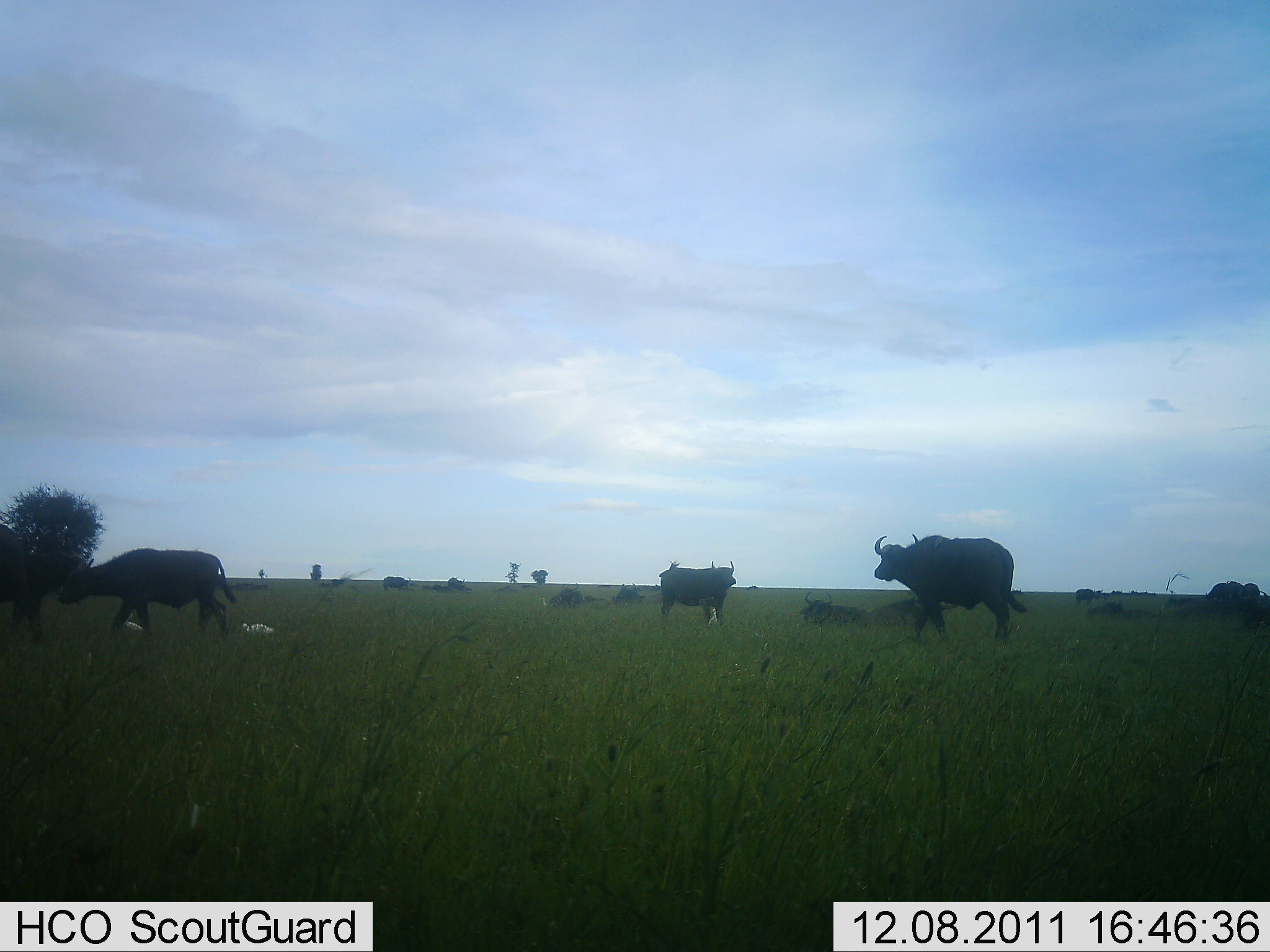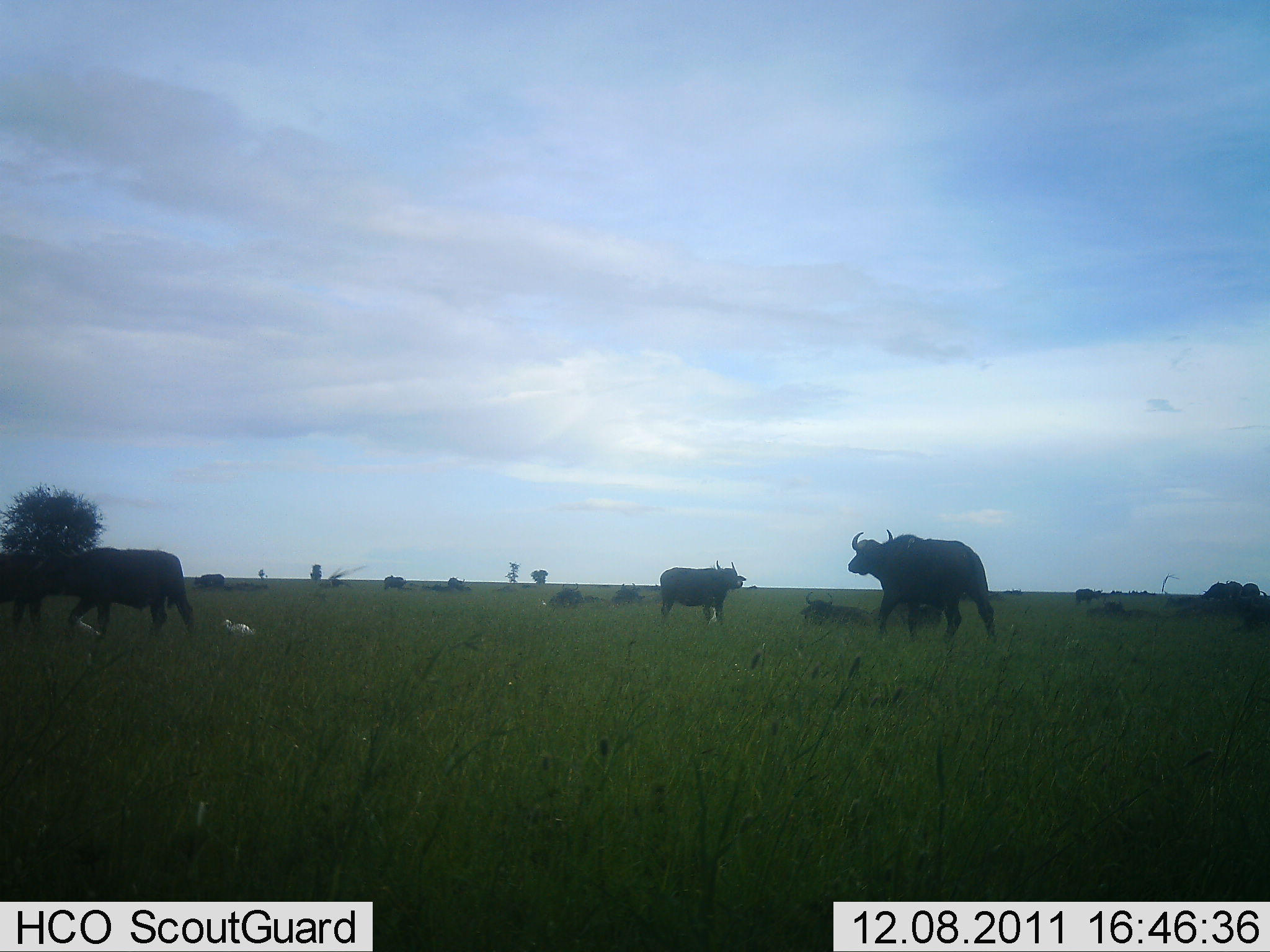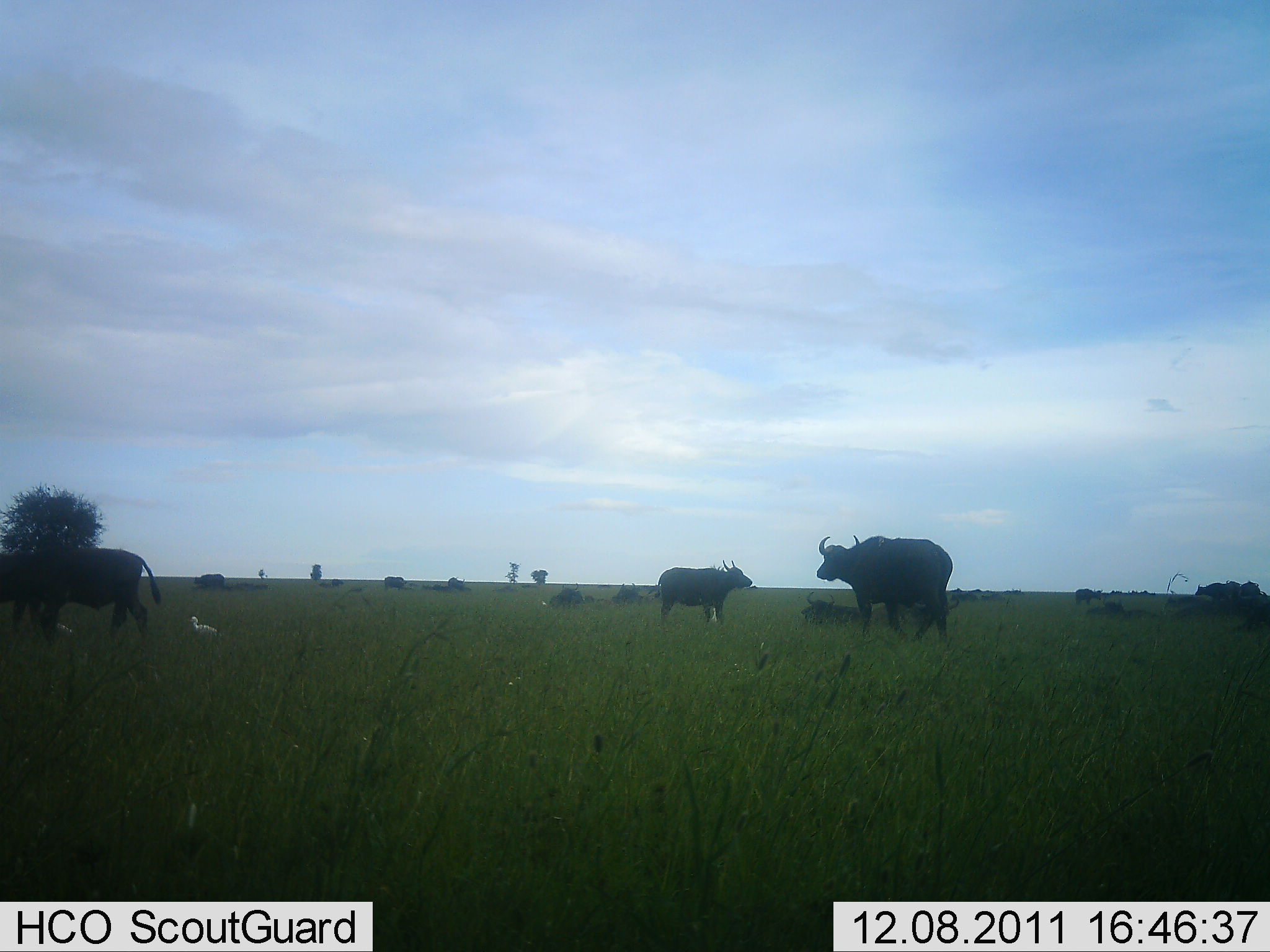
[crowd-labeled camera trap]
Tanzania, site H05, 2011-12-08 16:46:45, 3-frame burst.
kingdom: Animalia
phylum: Chordata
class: Mammalia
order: Artiodactyla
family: Bovidae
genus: Syncerus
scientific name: Syncerus caffer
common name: cape buffalo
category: buffalo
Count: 11-50.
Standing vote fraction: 74%.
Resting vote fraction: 84%.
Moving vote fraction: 84%.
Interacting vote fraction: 5%.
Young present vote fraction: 0%.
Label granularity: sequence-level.